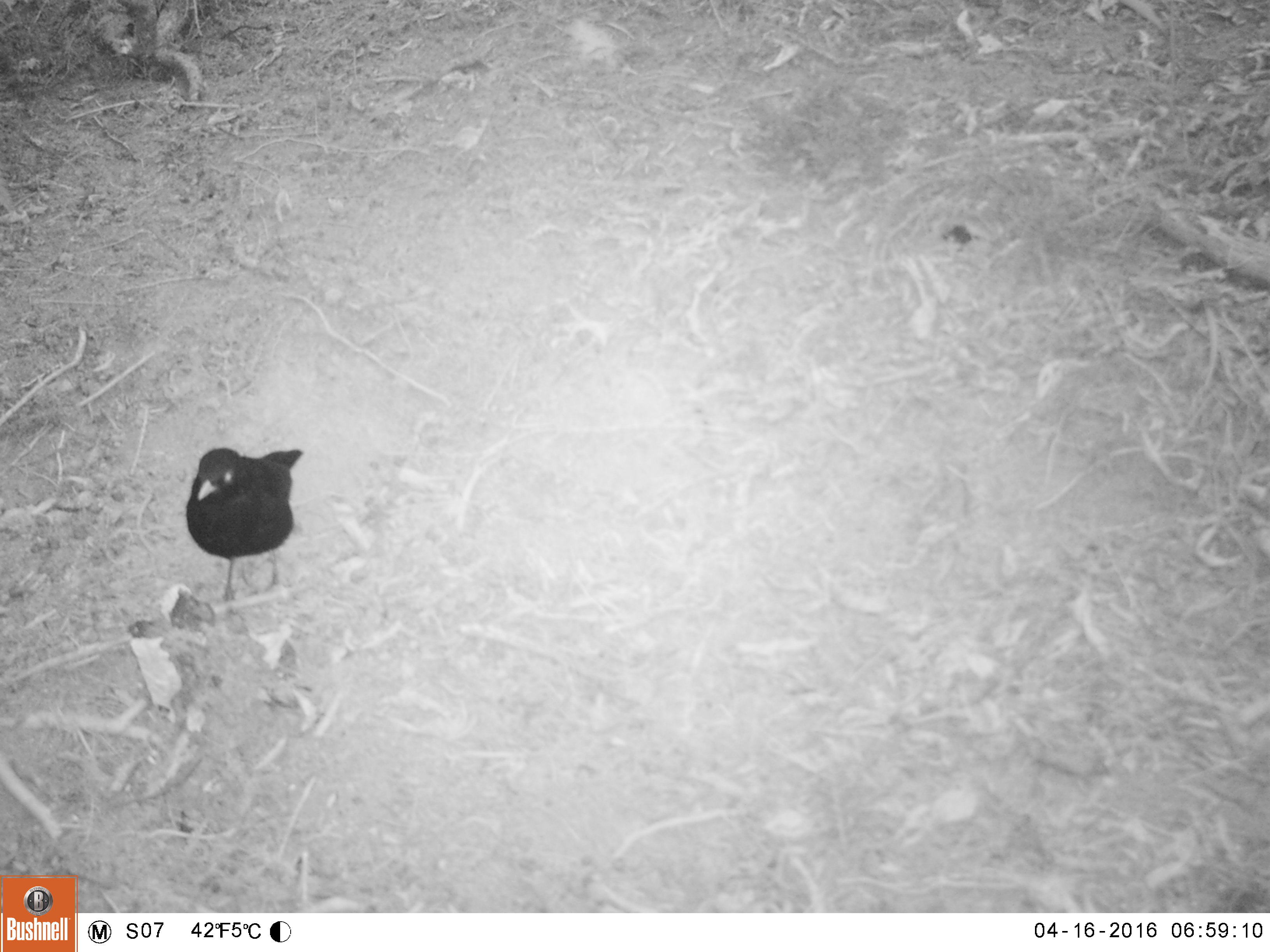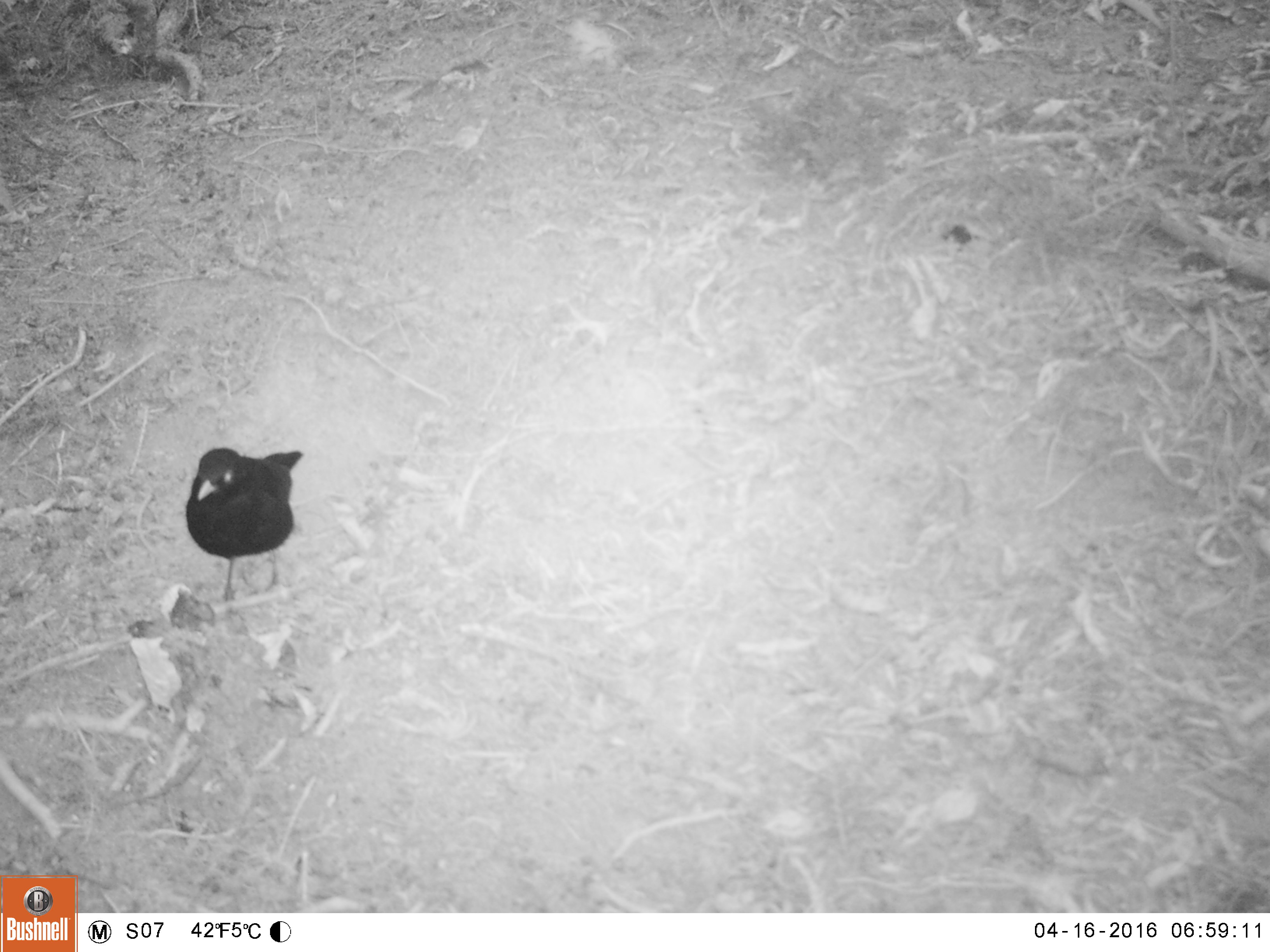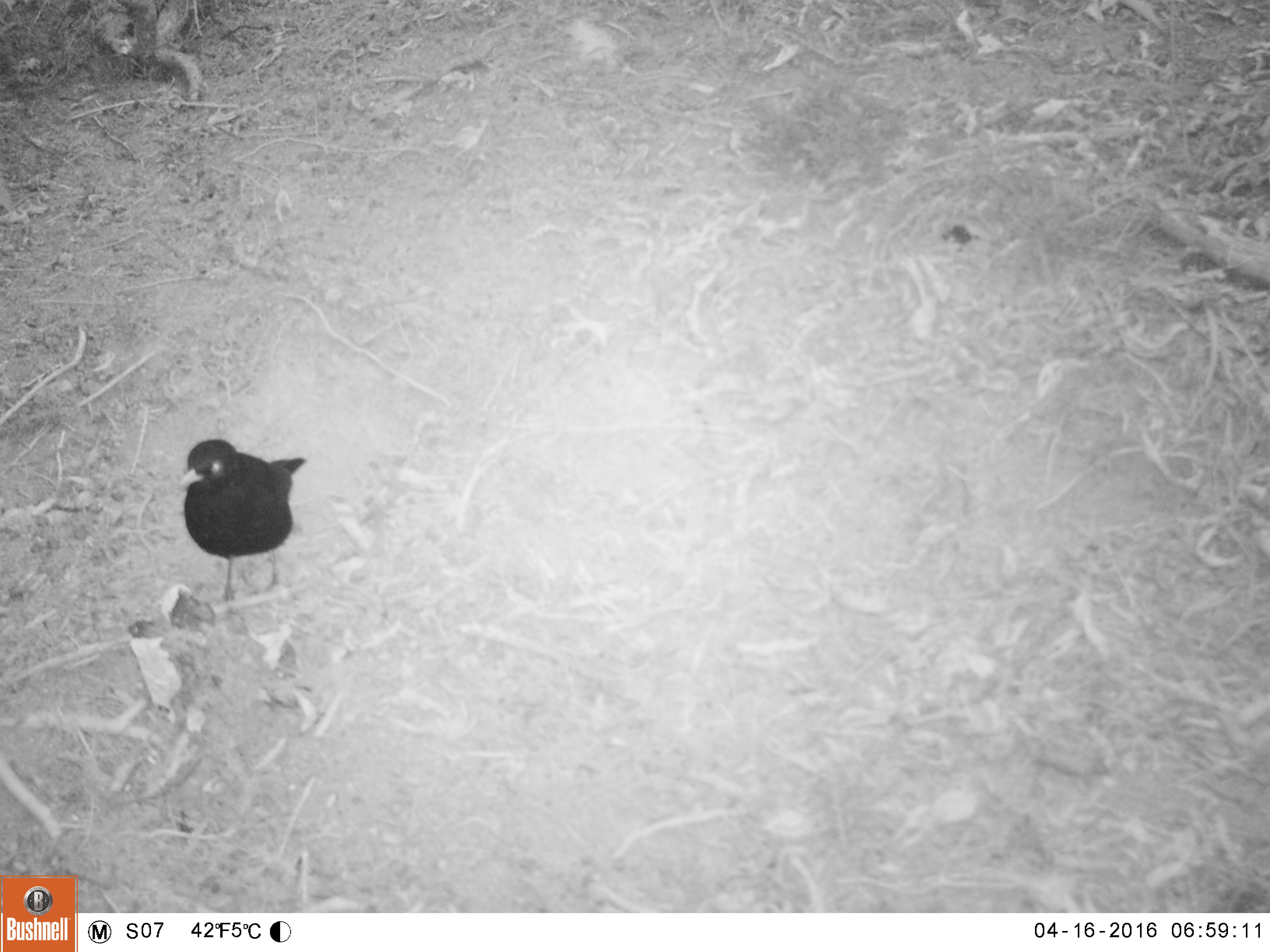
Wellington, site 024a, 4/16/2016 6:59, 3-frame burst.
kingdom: Animalia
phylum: Chordata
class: Aves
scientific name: Aves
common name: bird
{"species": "bird (Aves)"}